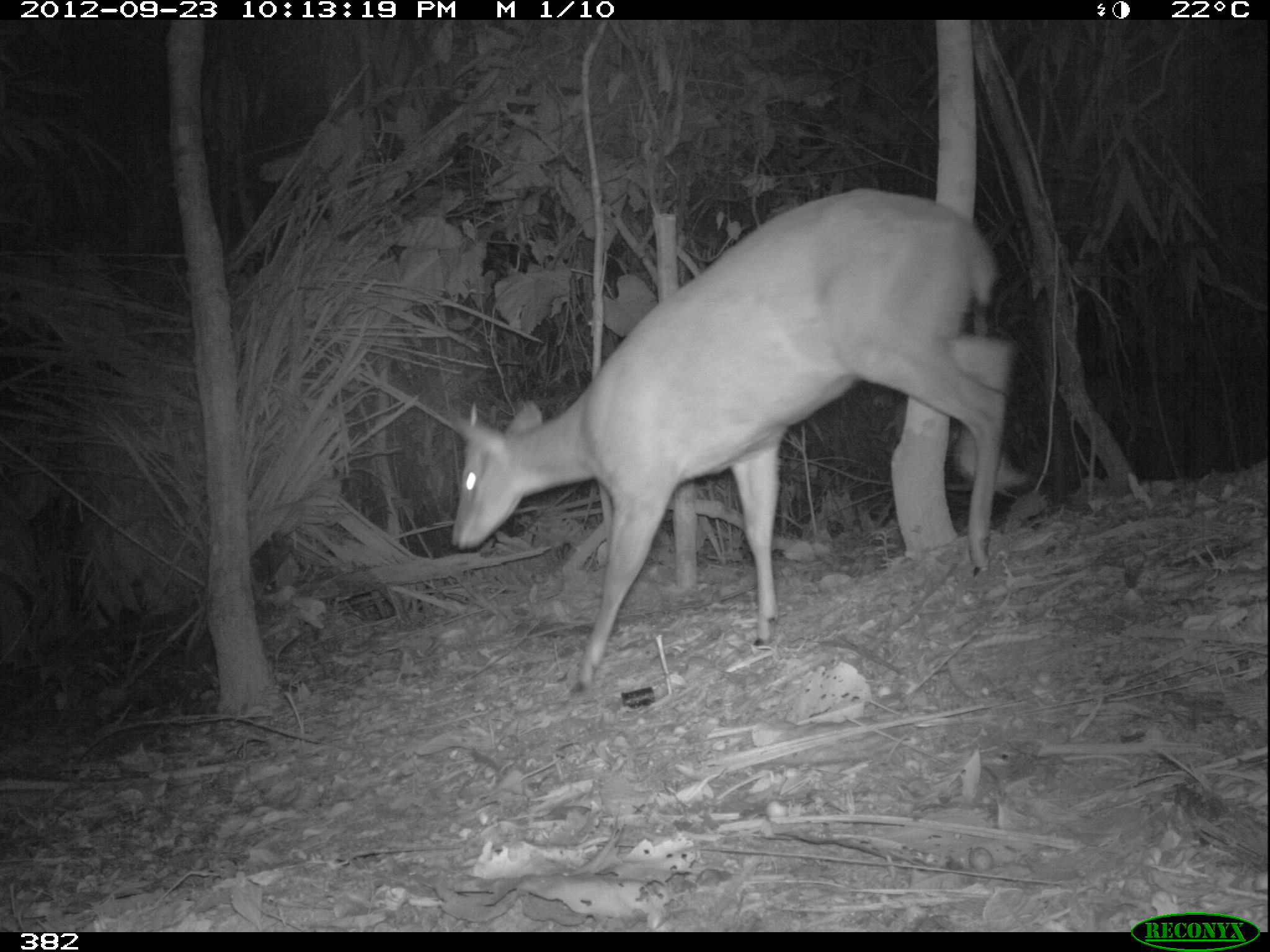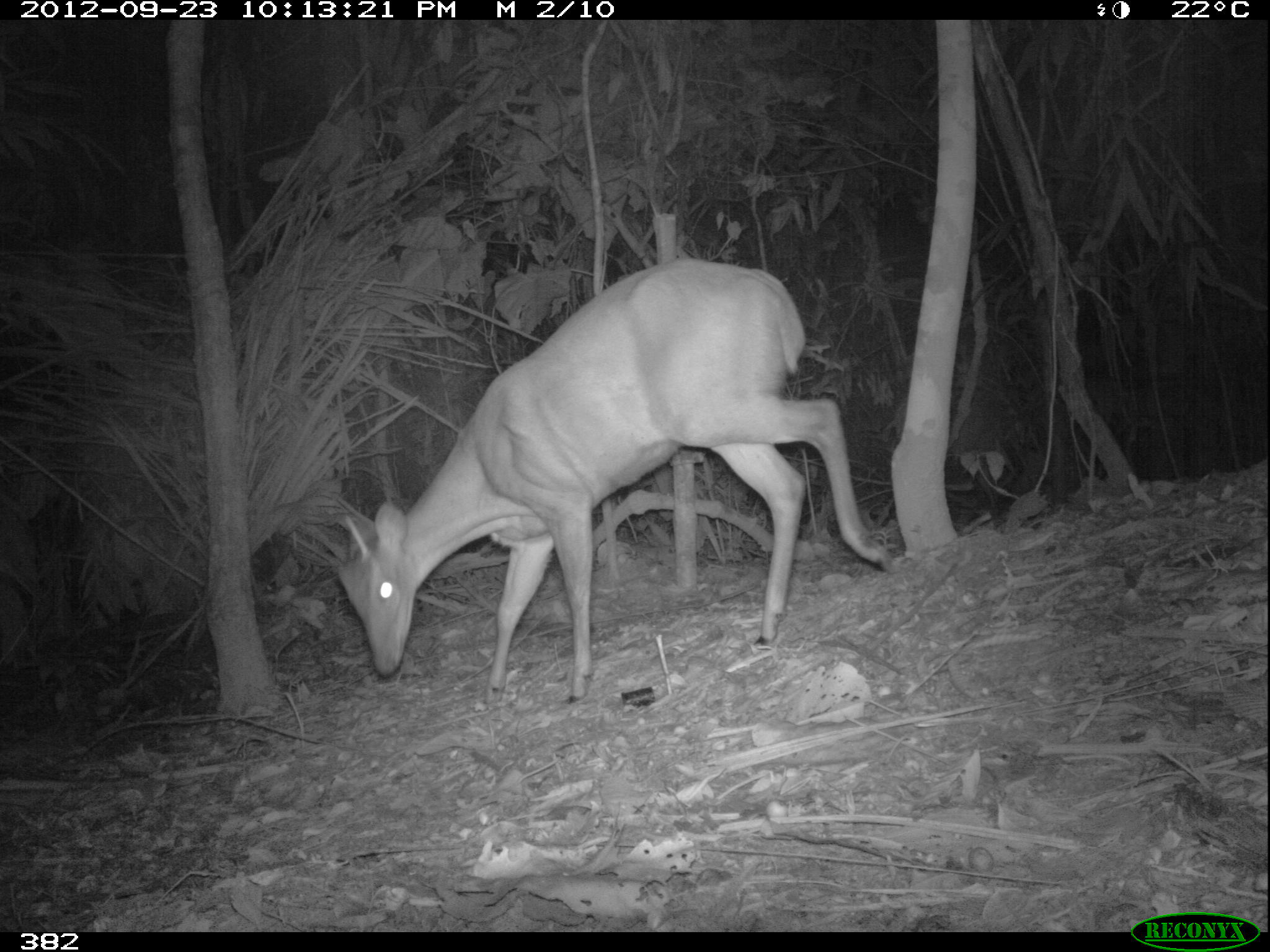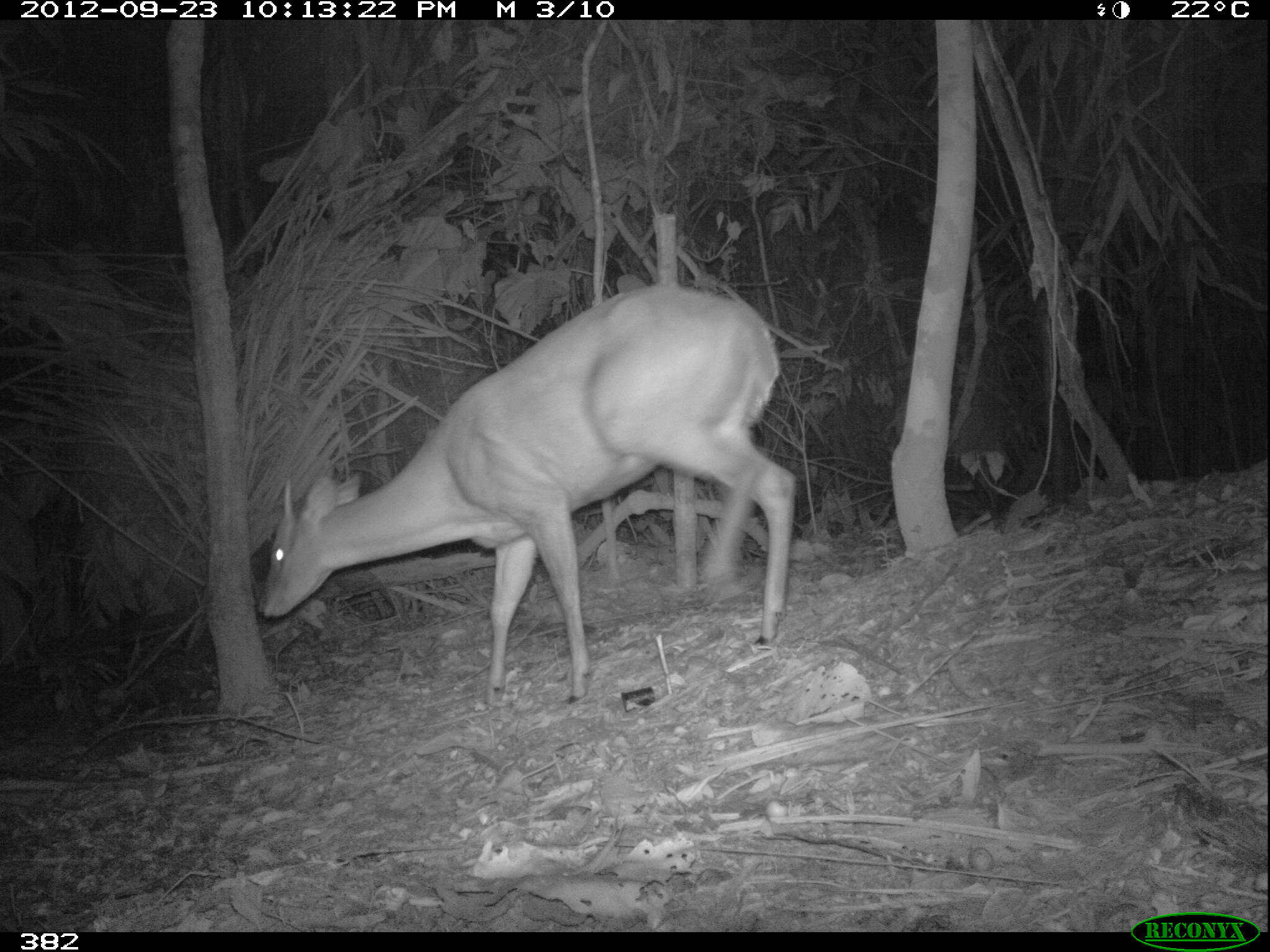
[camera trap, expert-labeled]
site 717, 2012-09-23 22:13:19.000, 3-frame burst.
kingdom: Animalia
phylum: Chordata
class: Mammalia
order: Artiodactyla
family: Cervidae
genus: Mazama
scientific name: Mazama americana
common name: red brocket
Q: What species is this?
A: Mazama americana (red brocket).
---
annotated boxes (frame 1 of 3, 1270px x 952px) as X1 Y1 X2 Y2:
mazama americana: 450 187 1009 688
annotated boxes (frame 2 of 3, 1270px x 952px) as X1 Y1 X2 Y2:
mazama americana: 332 257 889 703